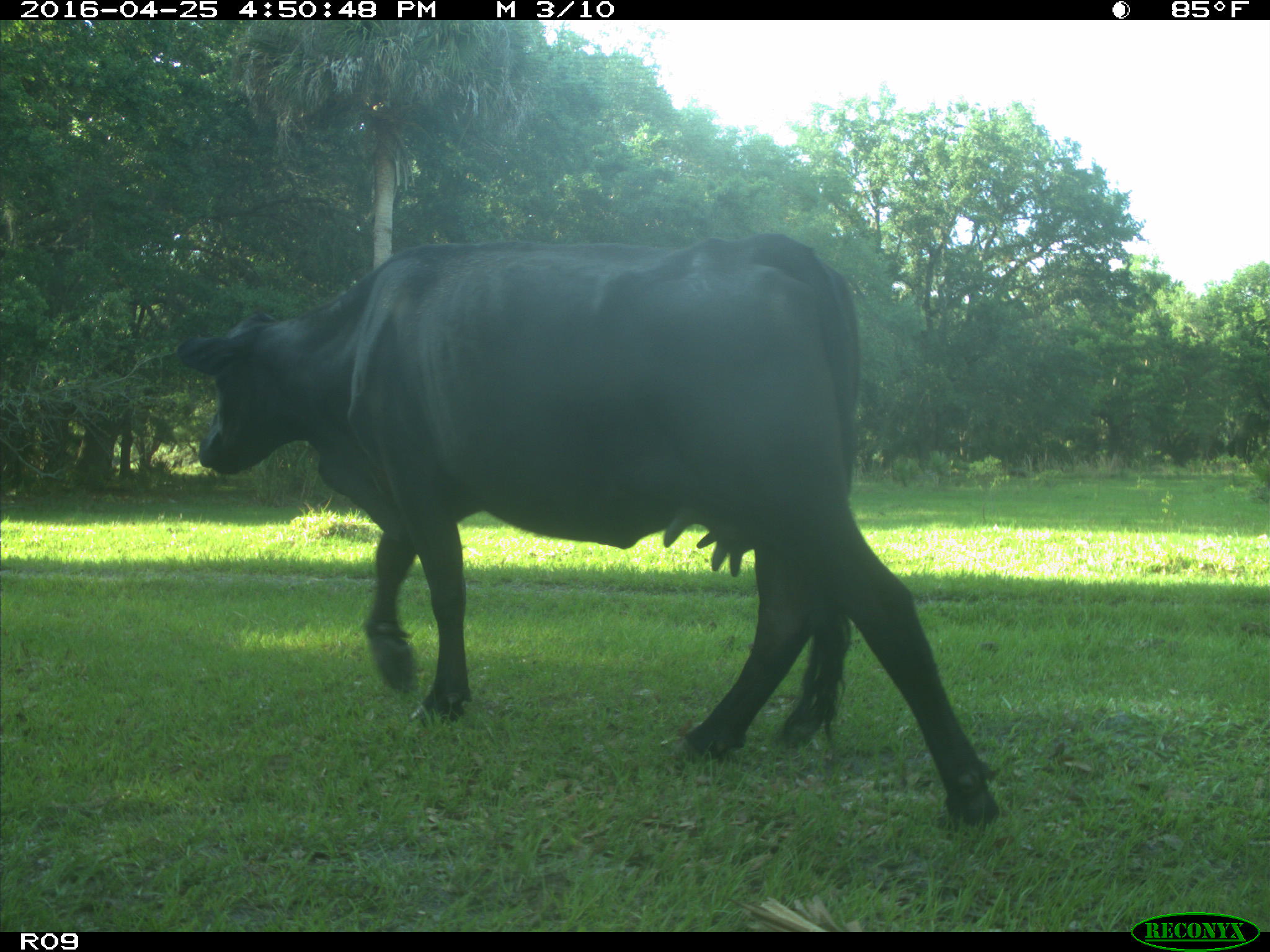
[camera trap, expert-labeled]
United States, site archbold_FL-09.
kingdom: Animalia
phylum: Chordata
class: Mammalia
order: Artiodactyla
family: Bovidae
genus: Bos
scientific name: Bos taurus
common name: domestic cow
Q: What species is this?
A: Bos taurus (domestic cow).